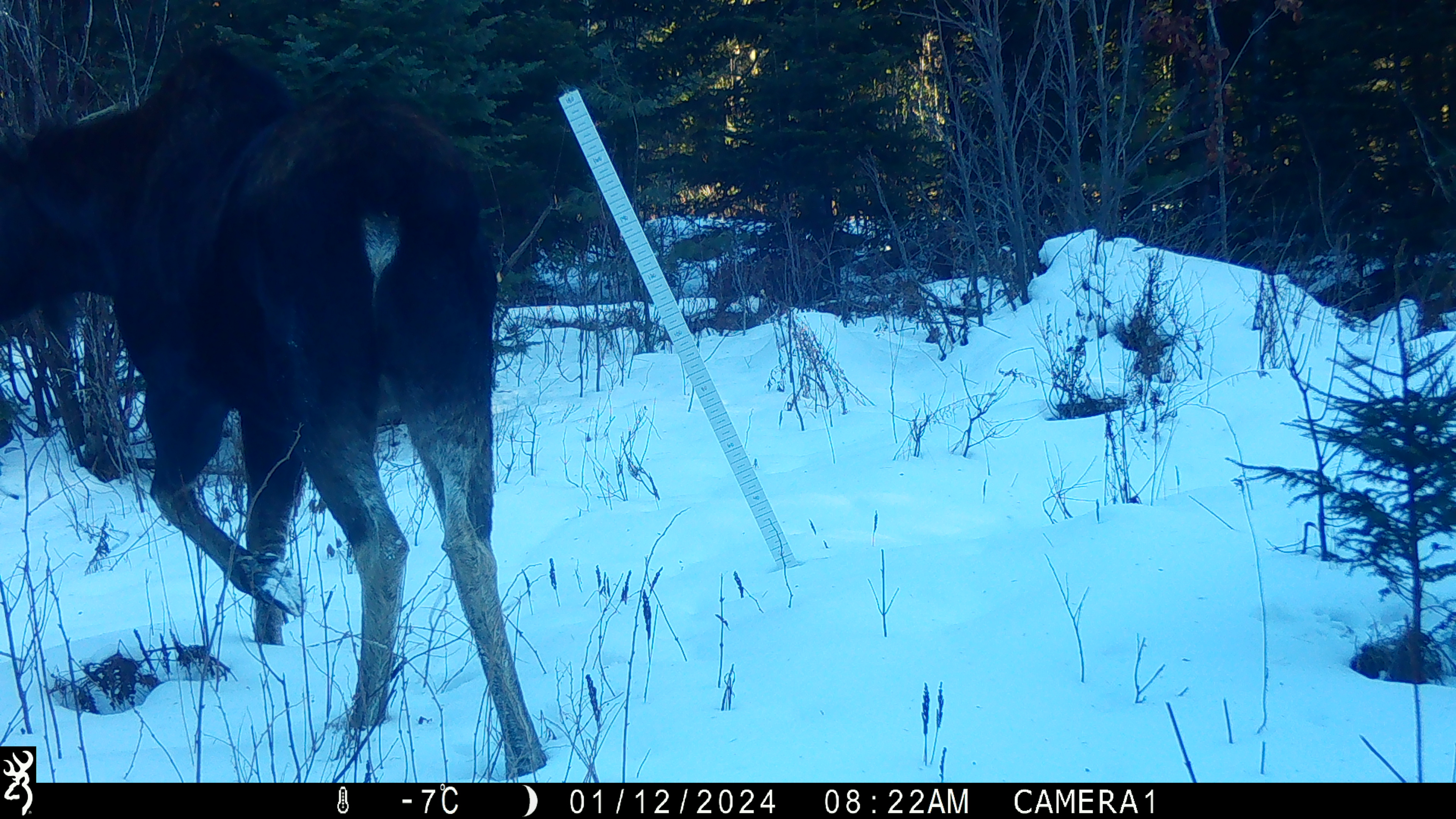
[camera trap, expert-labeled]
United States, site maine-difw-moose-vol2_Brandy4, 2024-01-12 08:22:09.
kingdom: Animalia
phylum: Chordata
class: Mammalia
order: Artiodactyla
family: Cervidae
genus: Alces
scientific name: Alces alces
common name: moose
Moose (Alces alces).